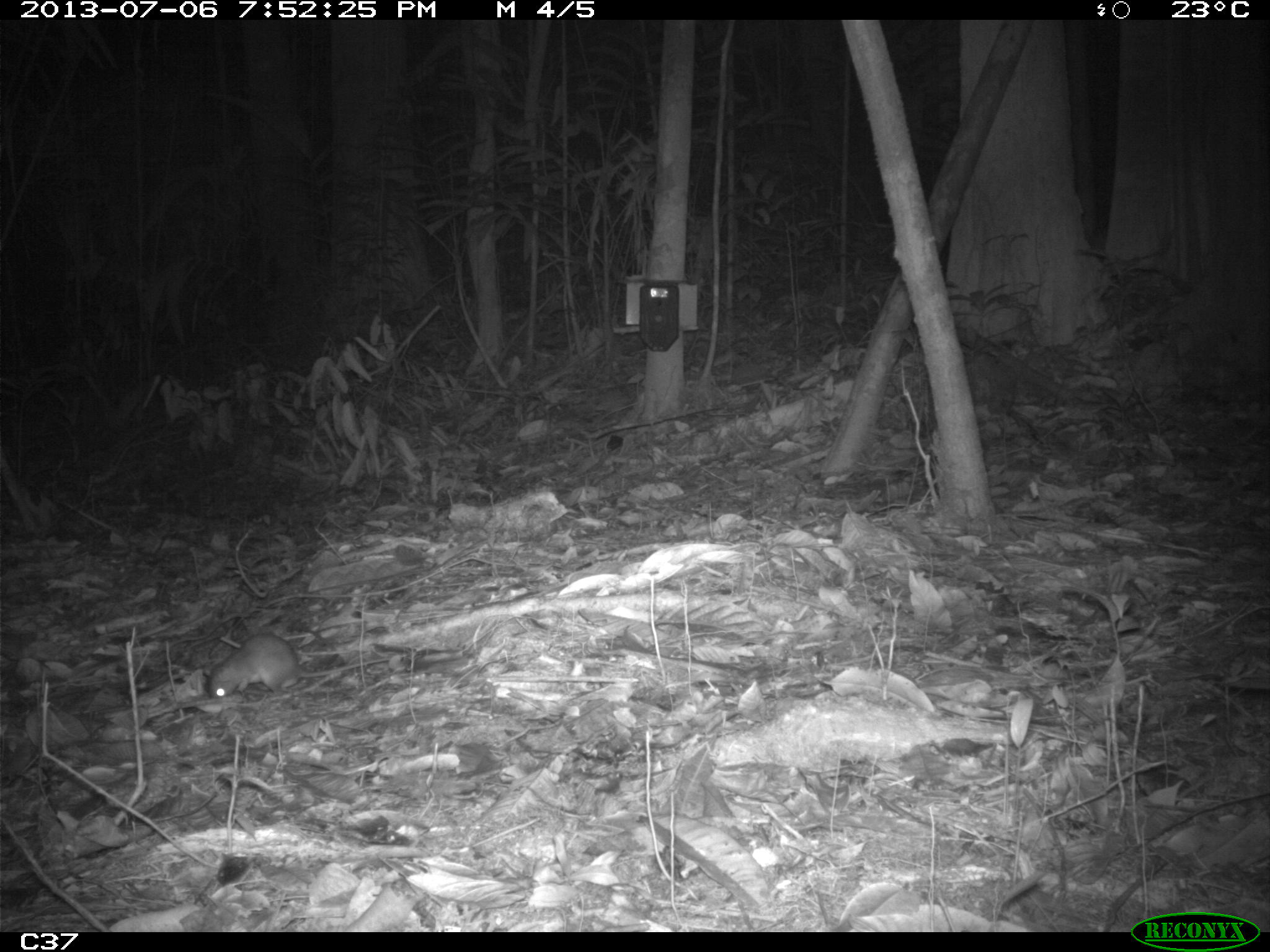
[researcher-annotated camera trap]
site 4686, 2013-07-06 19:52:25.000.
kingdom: Animalia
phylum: Chordata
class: Mammalia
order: Rodentia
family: Muridae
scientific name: Muridae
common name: mice, rats, and gerbils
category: unknown mouse or rat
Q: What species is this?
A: Unknown mouse or rat (mice, rats, and gerbils) (Muridae).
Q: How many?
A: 1.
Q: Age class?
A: Adult.